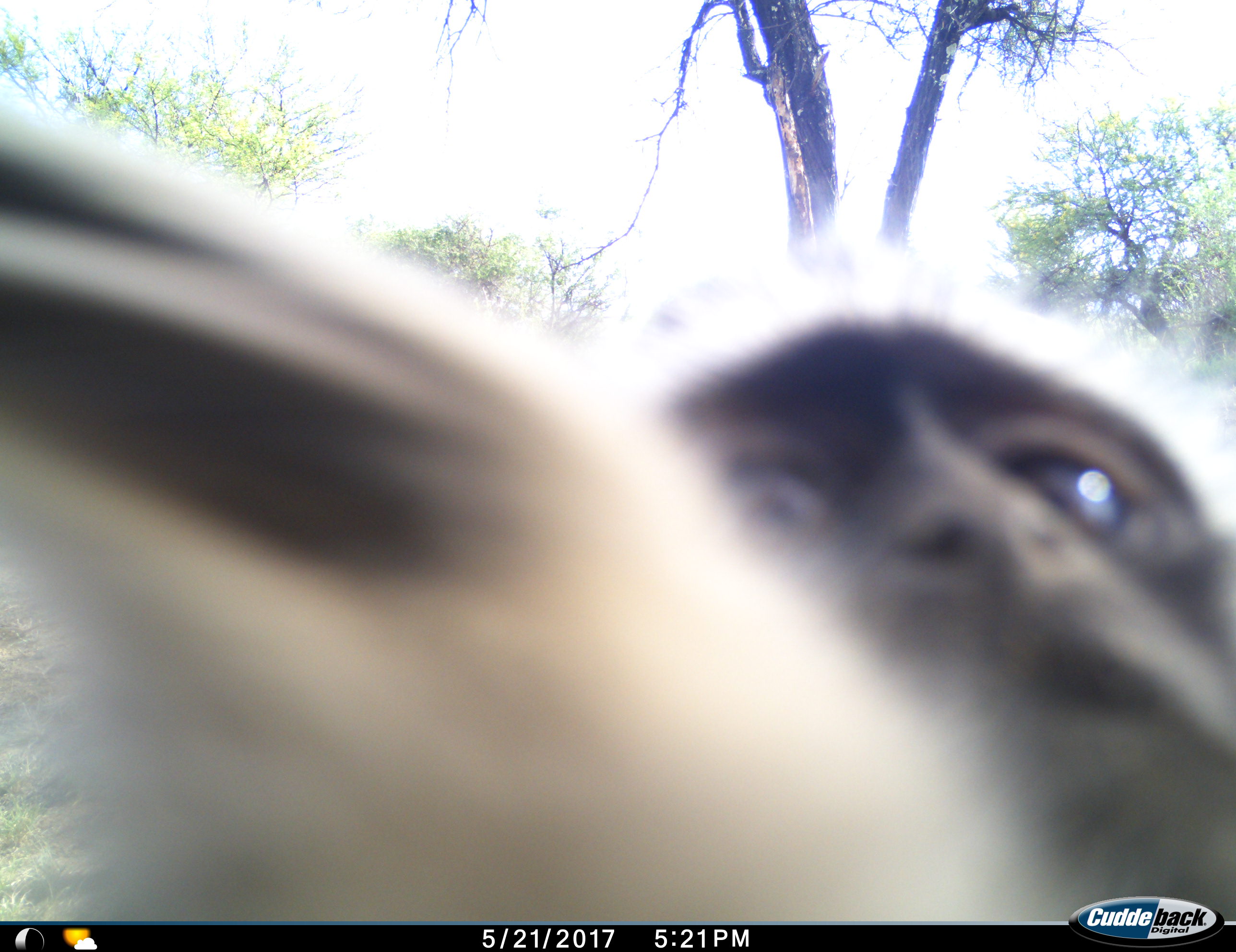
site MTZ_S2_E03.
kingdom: Animalia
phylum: Chordata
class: Mammalia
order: Primates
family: Cercopithecidae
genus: Chlorocebus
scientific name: Chlorocebus pygerythrus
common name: vervet monkey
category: monkeyvervet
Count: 1.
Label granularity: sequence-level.